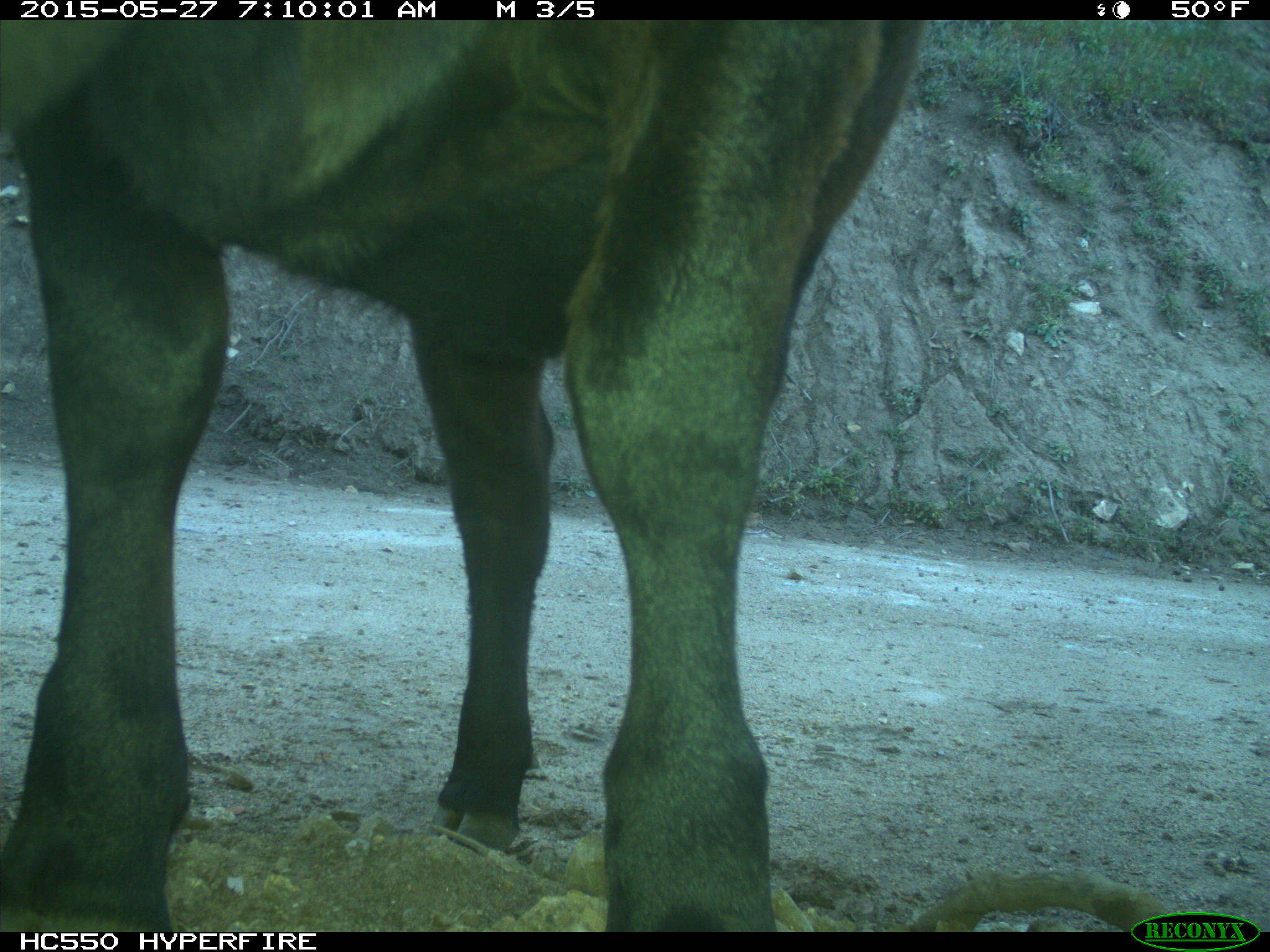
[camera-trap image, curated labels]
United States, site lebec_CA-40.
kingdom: Animalia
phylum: Chordata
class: Mammalia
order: Artiodactyla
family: Bovidae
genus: Bos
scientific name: Bos taurus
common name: domestic cow